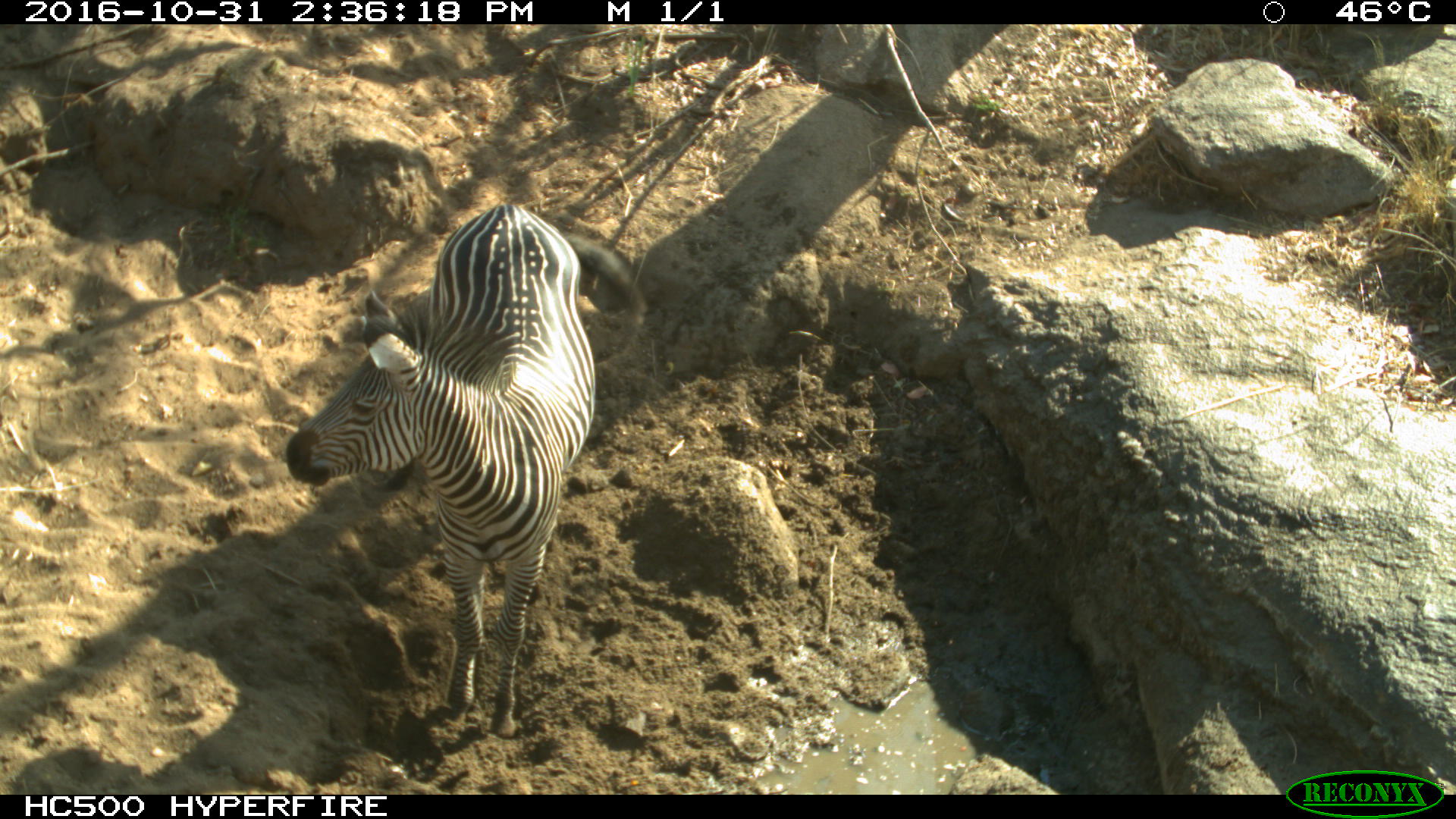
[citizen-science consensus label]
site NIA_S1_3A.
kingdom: Animalia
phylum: Chordata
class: Mammalia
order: Perissodactyla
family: Equidae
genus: Equus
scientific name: Equus quagga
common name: plains zebra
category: zebraplains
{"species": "zebraplains (plains zebra) (Equus quagga)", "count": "1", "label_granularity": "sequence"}